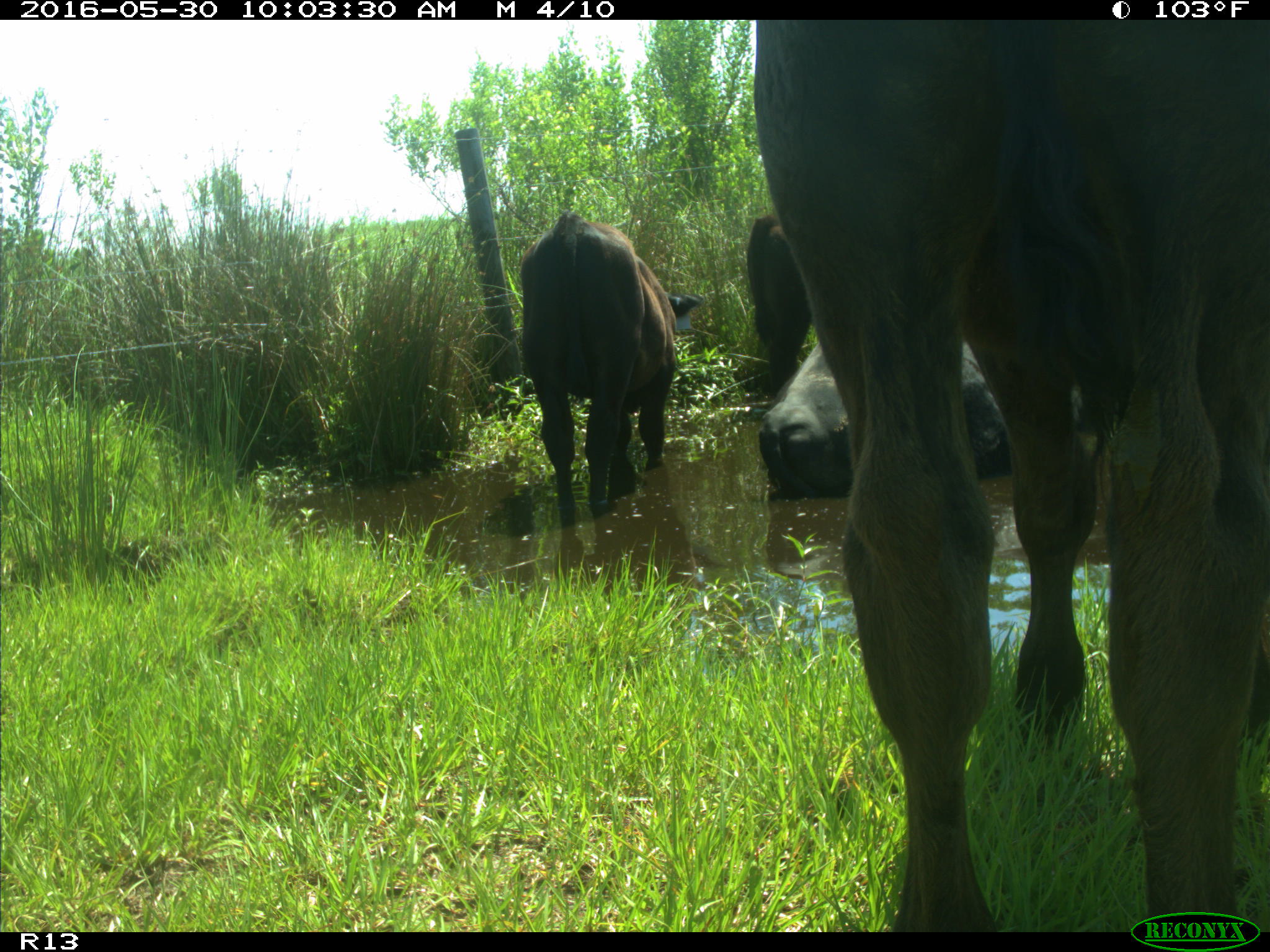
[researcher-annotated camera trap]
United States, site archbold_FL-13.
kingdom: Animalia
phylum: Chordata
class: Mammalia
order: Artiodactyla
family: Bovidae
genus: Bos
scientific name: Bos taurus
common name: domestic cow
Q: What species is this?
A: Bos taurus (domestic cow).